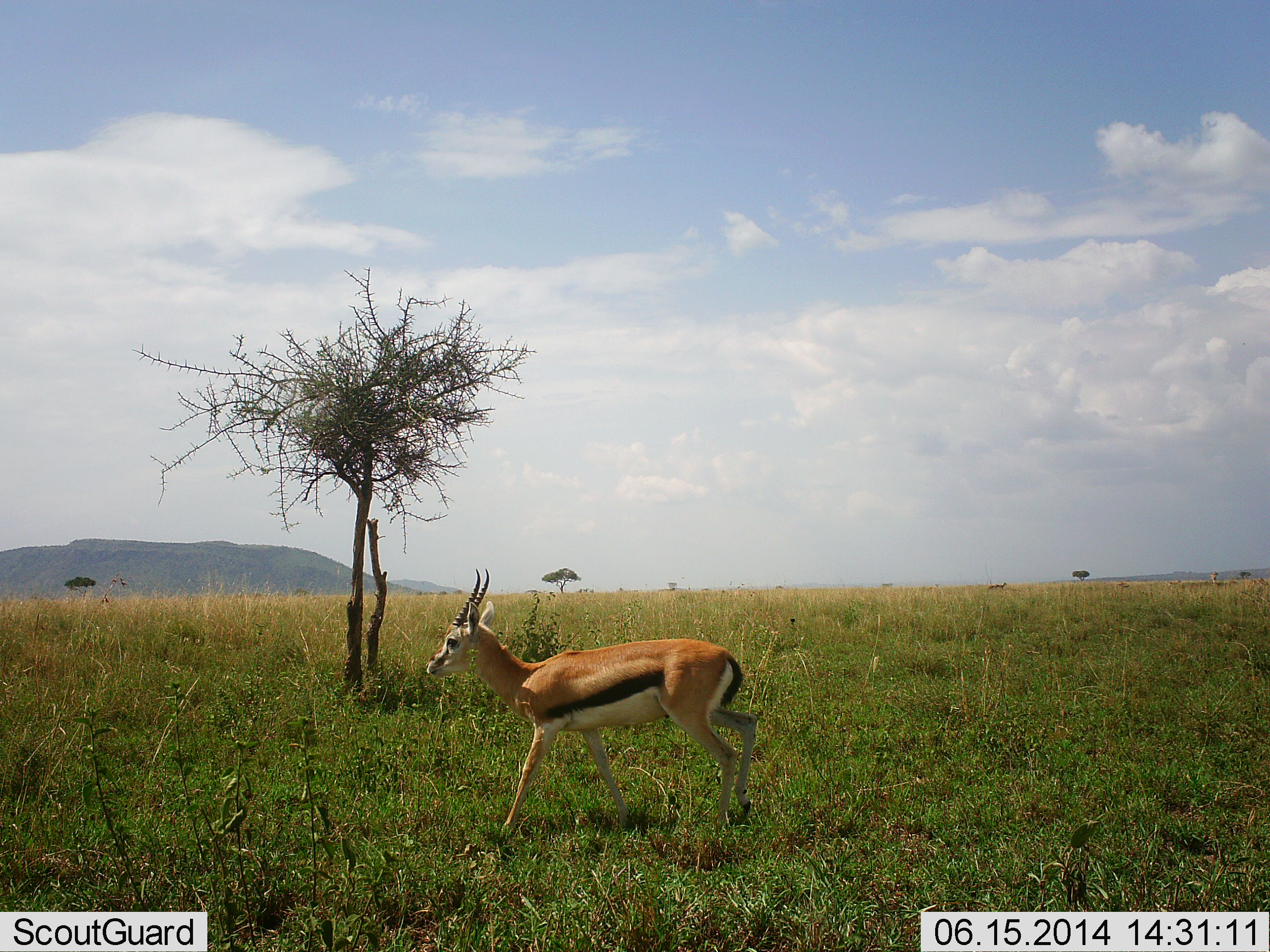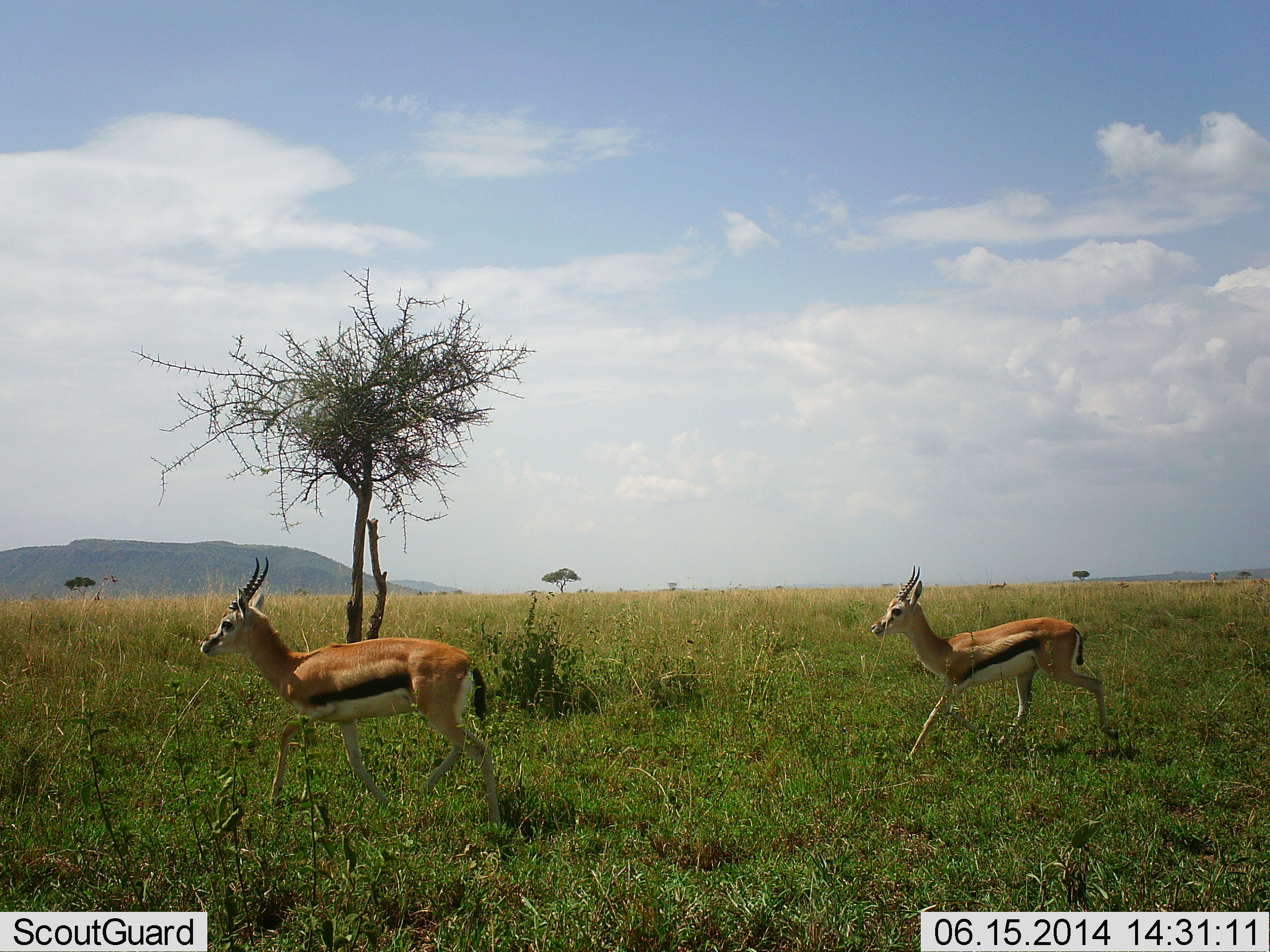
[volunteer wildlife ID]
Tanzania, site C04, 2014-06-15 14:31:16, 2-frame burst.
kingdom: Animalia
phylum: Chordata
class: Mammalia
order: Artiodactyla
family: Bovidae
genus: Eudorcas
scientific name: Eudorcas thomsonii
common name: thomson's gazelle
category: gazellethomsons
Gazellethomsons (thomson's gazelle) (Eudorcas thomsonii), count 2. Behavior (volunteer vote fractions): standing 0%, resting 0%, moving 100%, interacting 0%. Young present (vote fraction): 0%. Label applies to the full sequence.